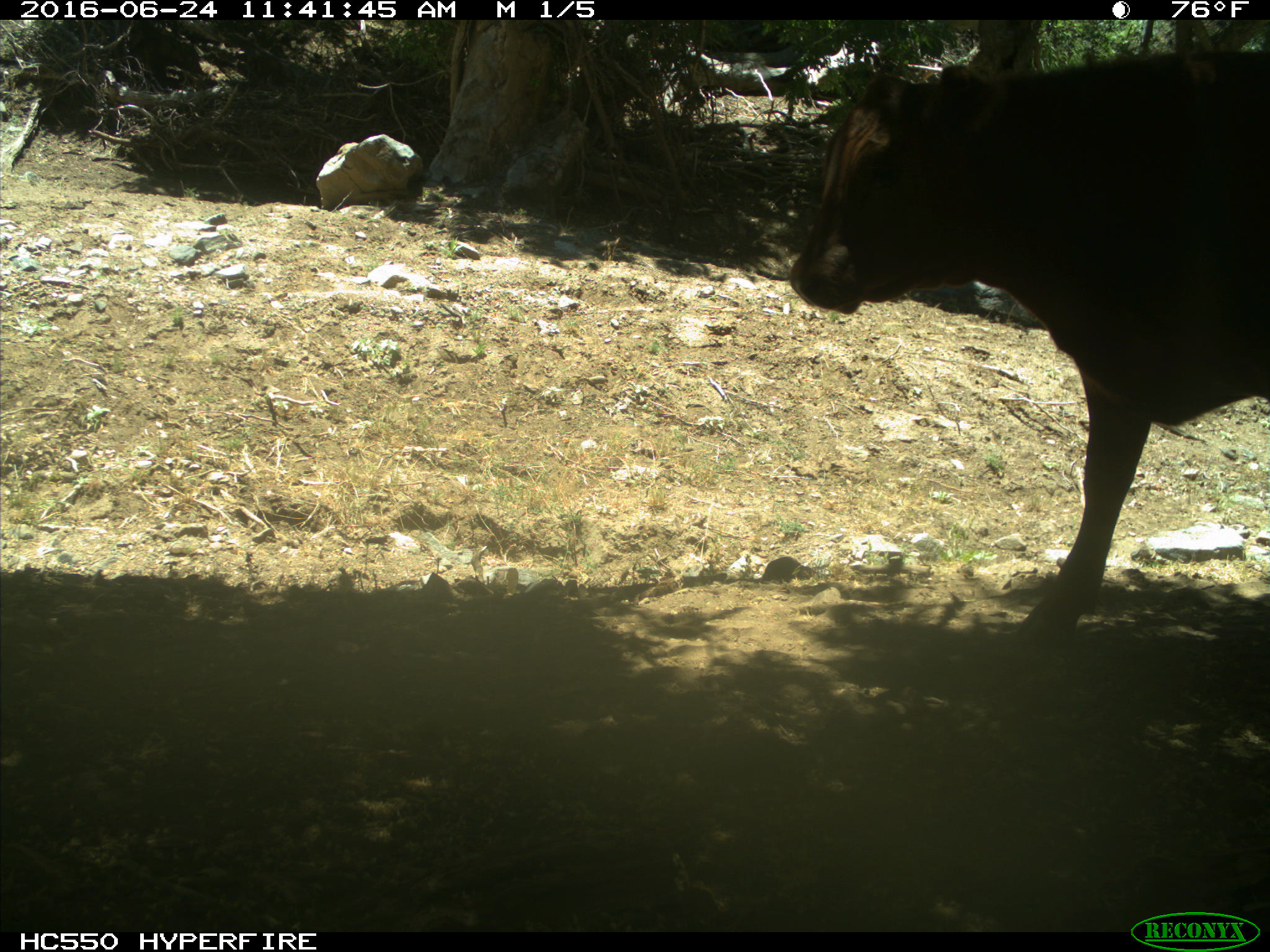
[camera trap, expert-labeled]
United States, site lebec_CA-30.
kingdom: Animalia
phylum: Chordata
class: Mammalia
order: Artiodactyla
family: Bovidae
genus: Bos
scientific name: Bos taurus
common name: domestic cow